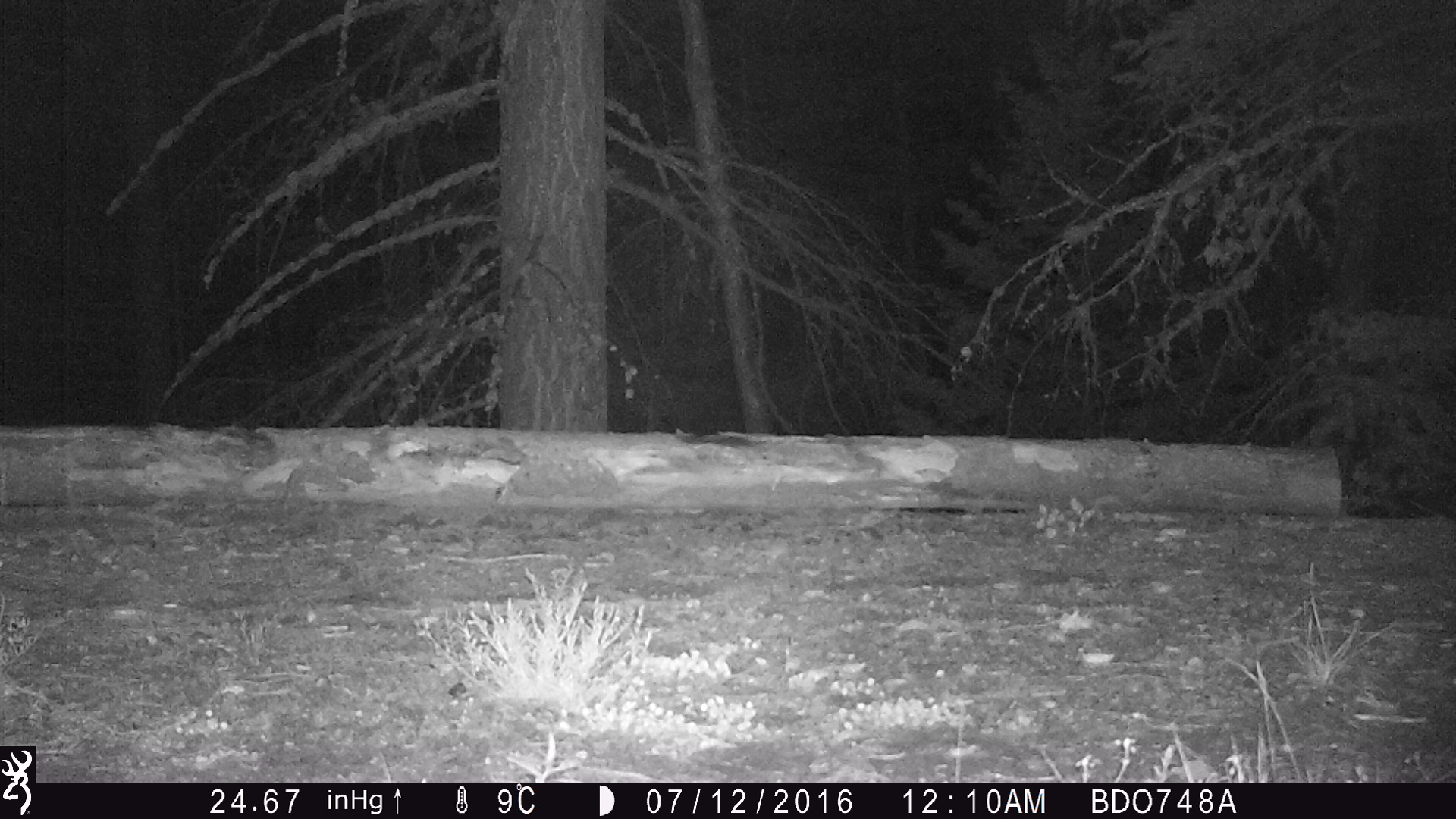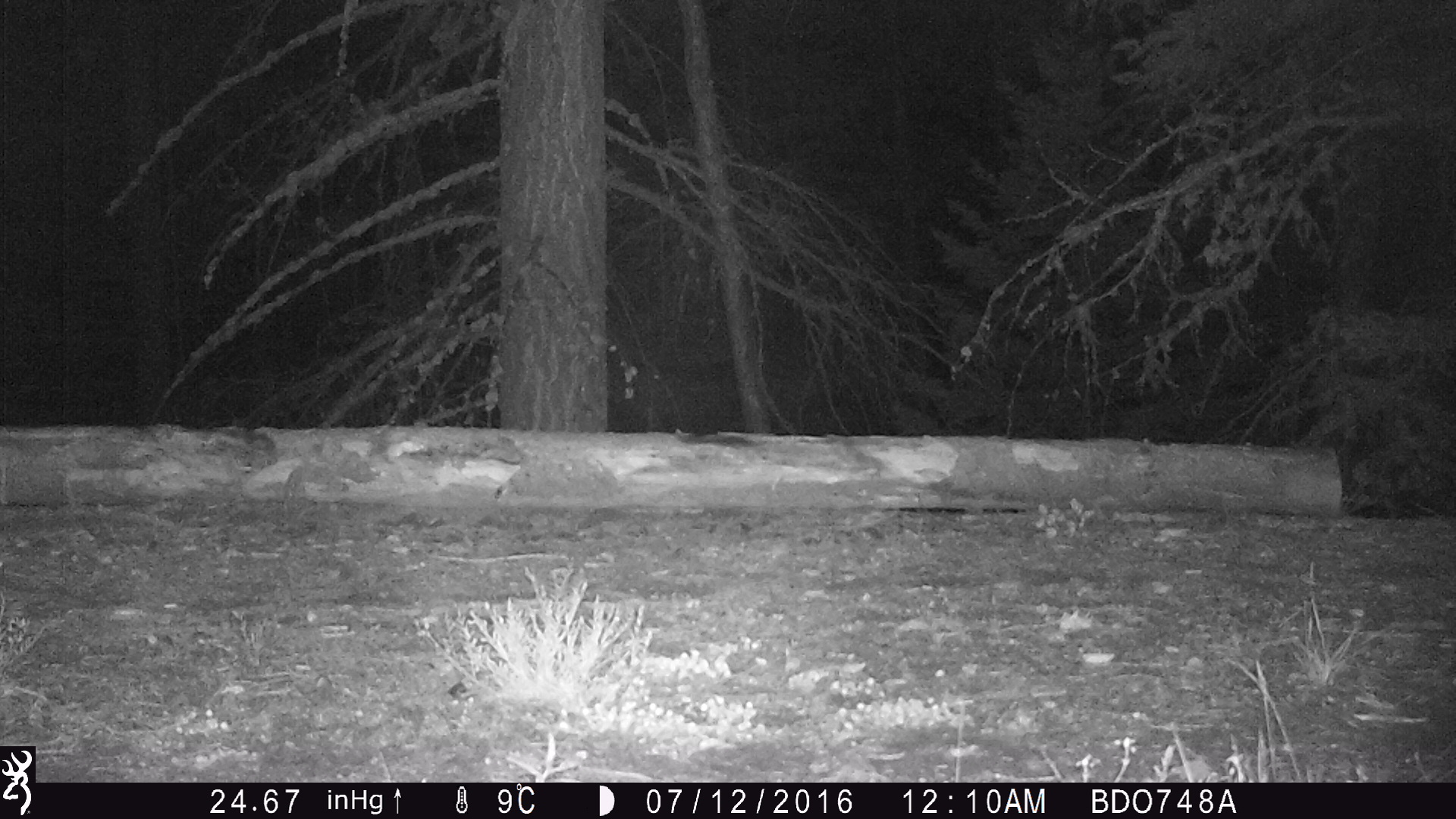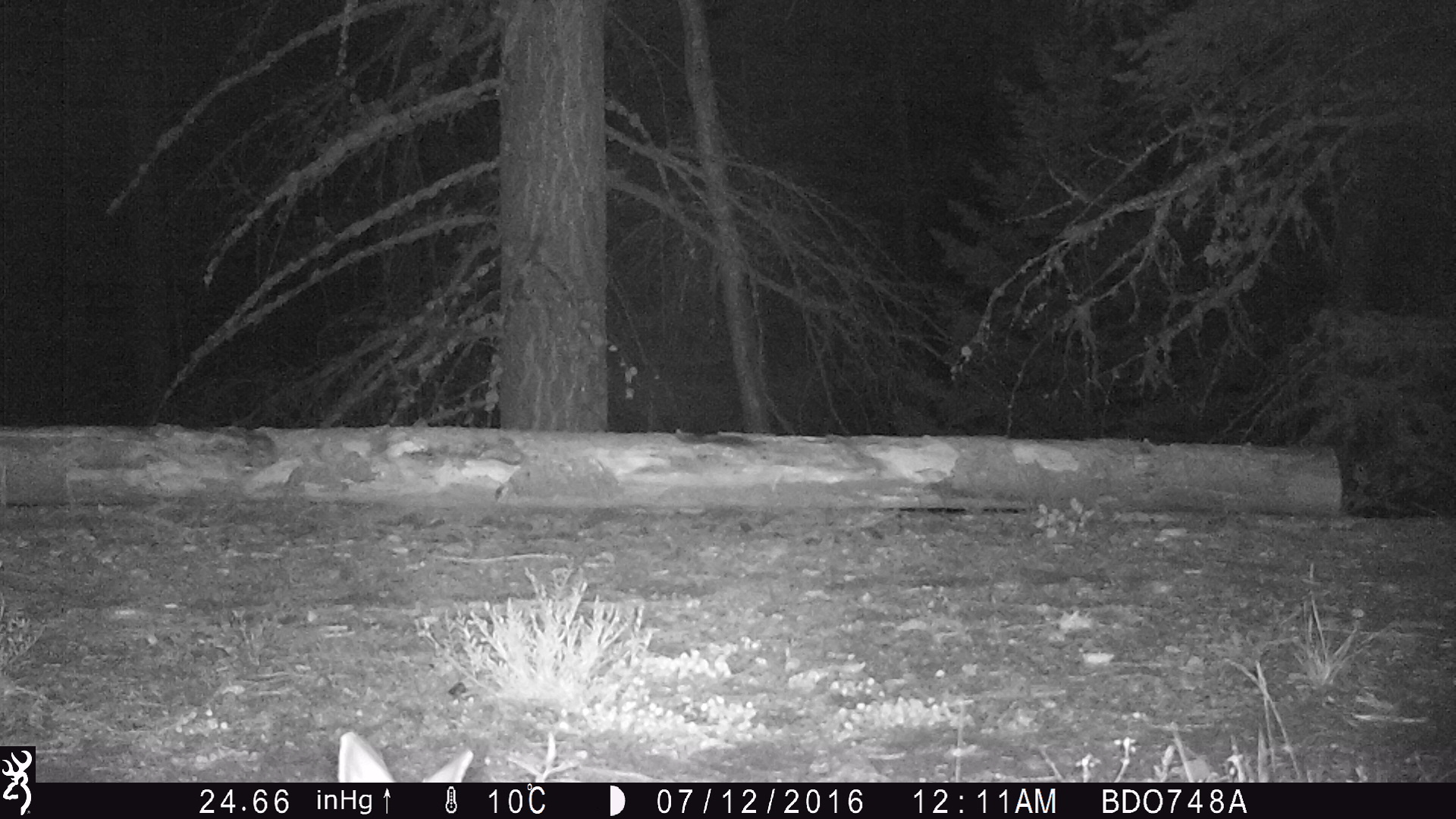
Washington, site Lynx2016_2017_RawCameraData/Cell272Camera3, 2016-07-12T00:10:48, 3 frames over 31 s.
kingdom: Animalia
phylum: Chordata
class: Mammalia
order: Lagomorpha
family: Leporidae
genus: Lepus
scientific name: Lepus americanus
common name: snowshoe hare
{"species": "Lepus americanus (snowshoe hare)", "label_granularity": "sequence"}